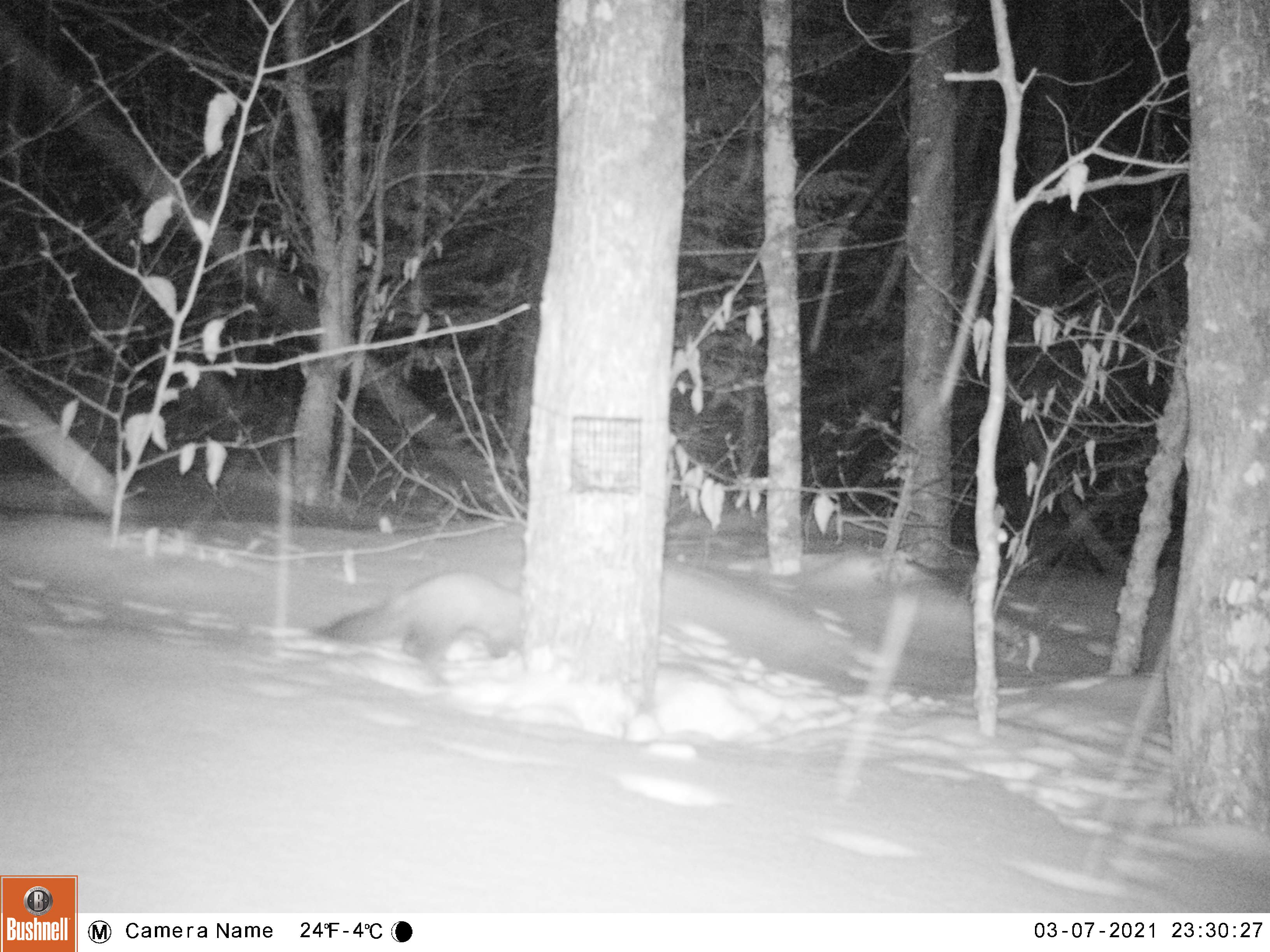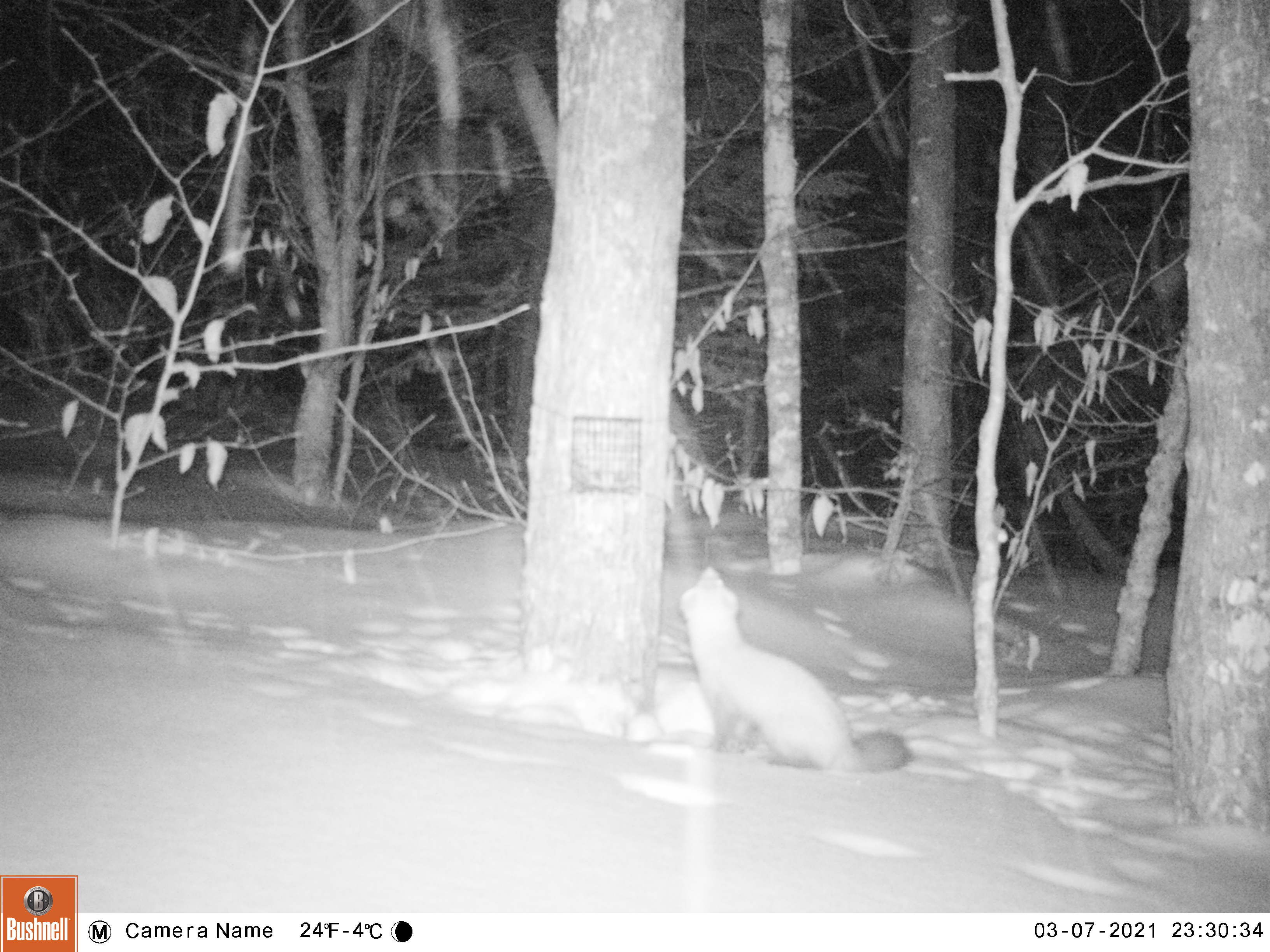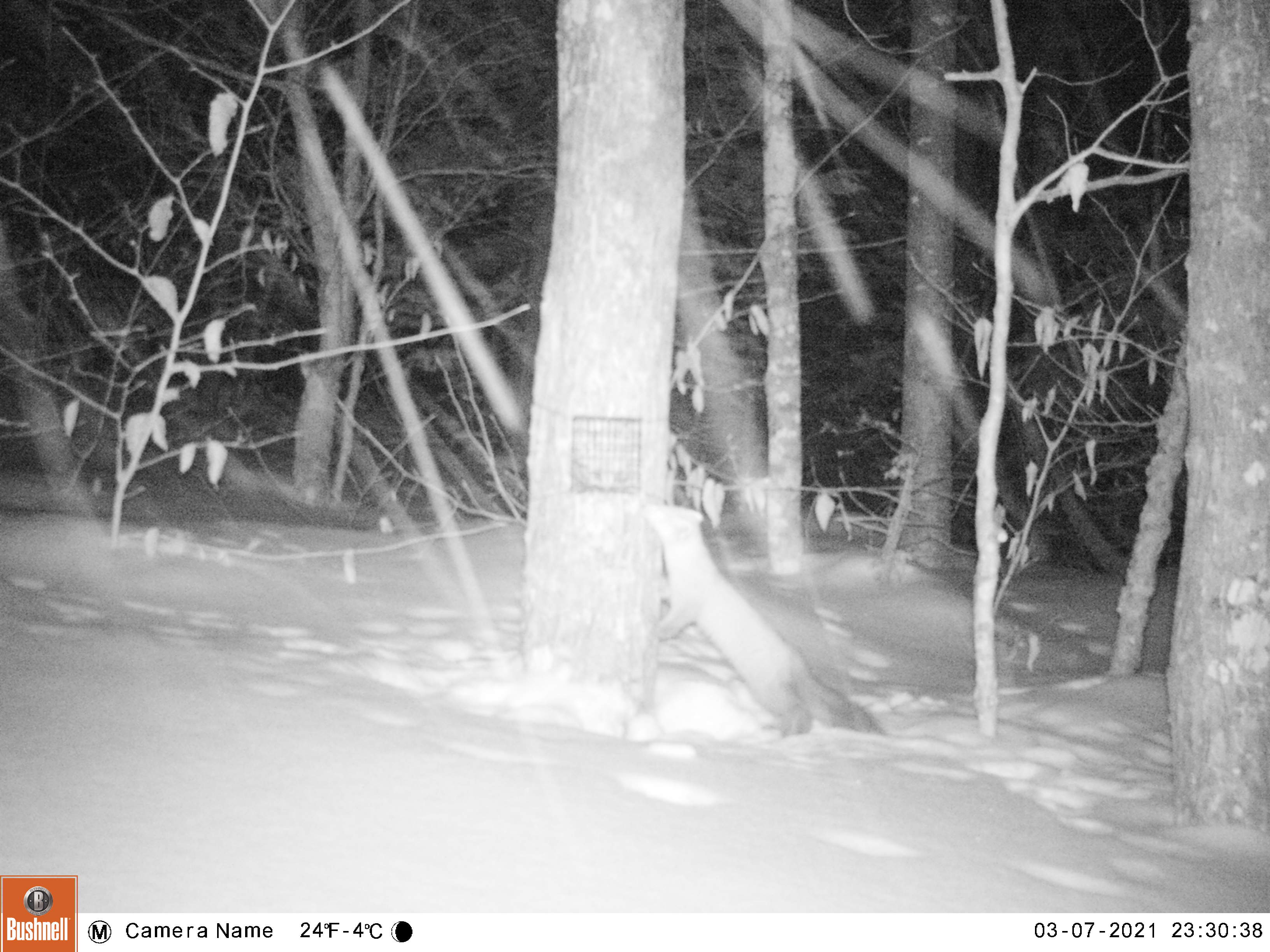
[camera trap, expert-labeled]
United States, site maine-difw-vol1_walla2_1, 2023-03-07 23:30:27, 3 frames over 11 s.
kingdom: Animalia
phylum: Chordata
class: Mammalia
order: Carnivora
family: Mustelidae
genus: Martes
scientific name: Martes americana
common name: american marten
American marten (Martes americana).